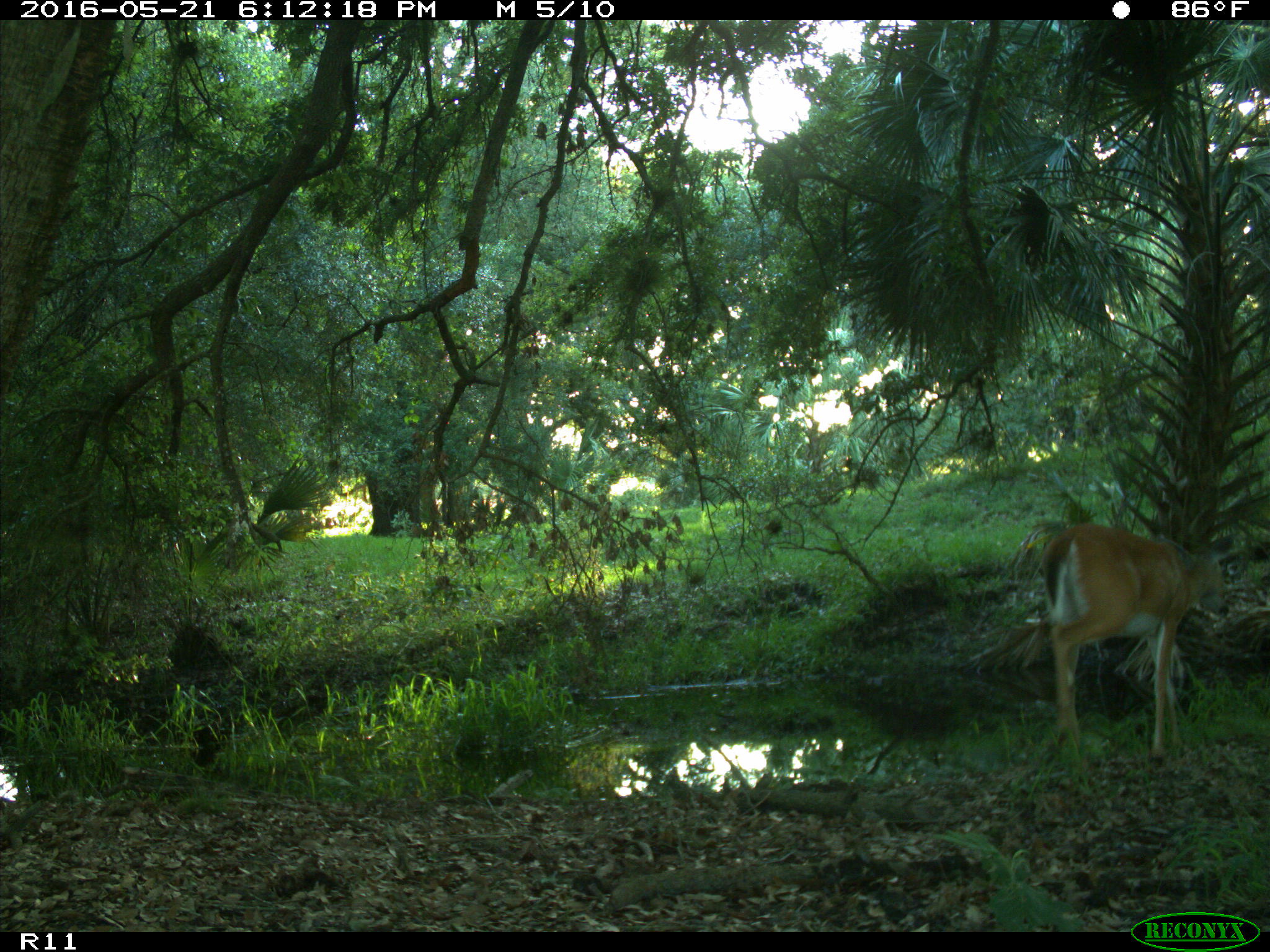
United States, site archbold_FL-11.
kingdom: Animalia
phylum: Chordata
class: Mammalia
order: Artiodactyla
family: Cervidae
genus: Odocoileus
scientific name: Odocoileus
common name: deer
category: unidentified deer